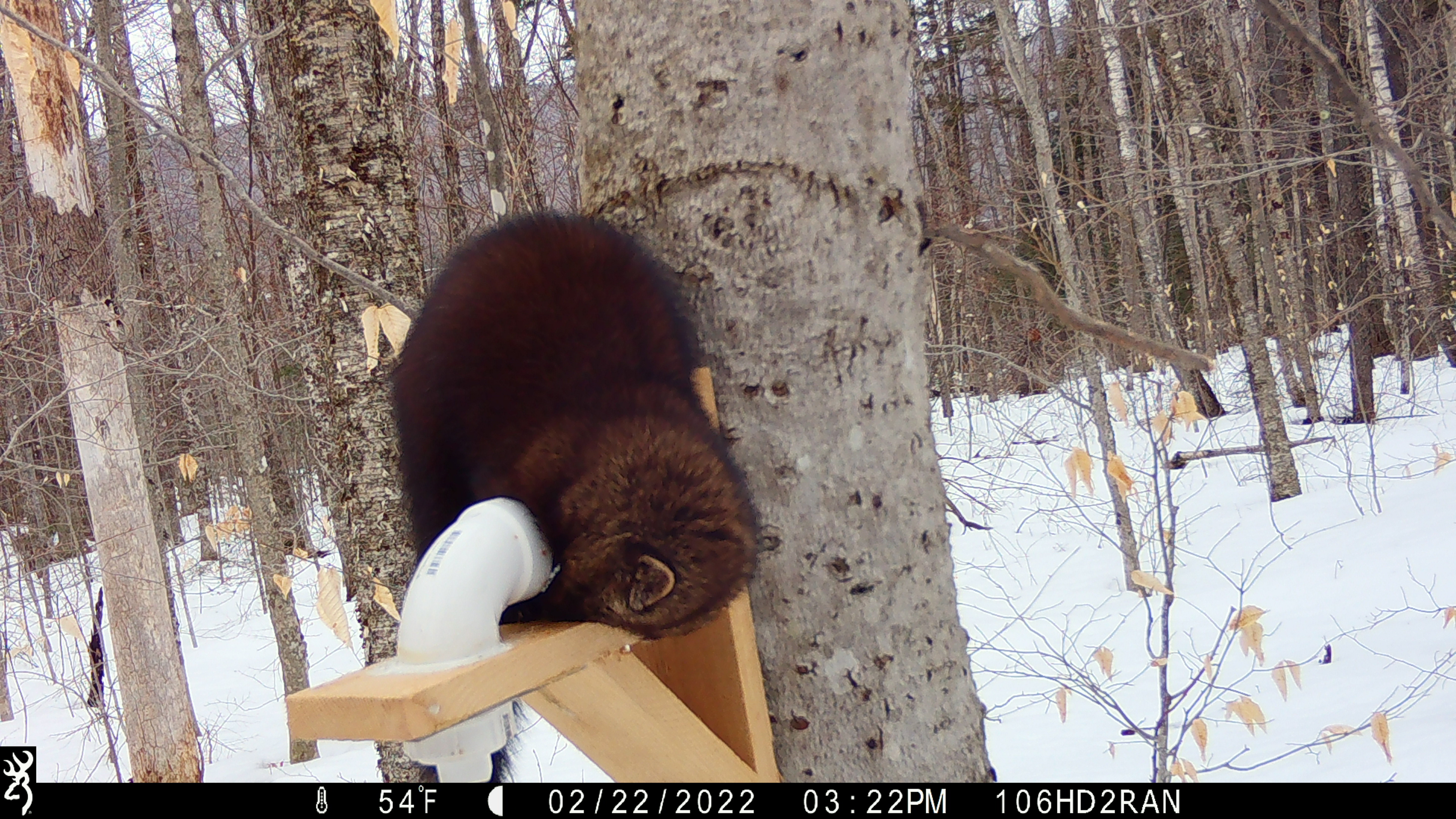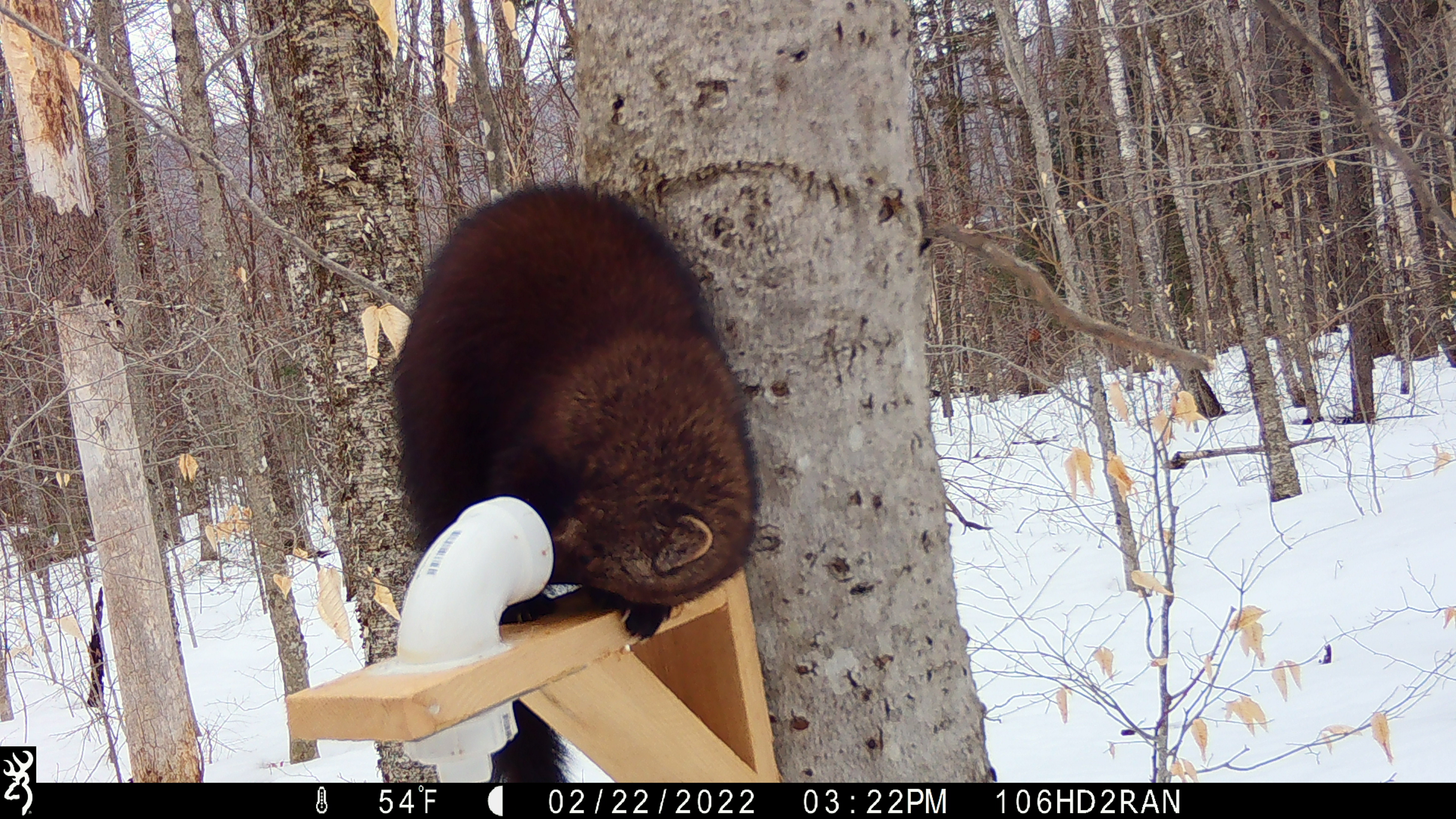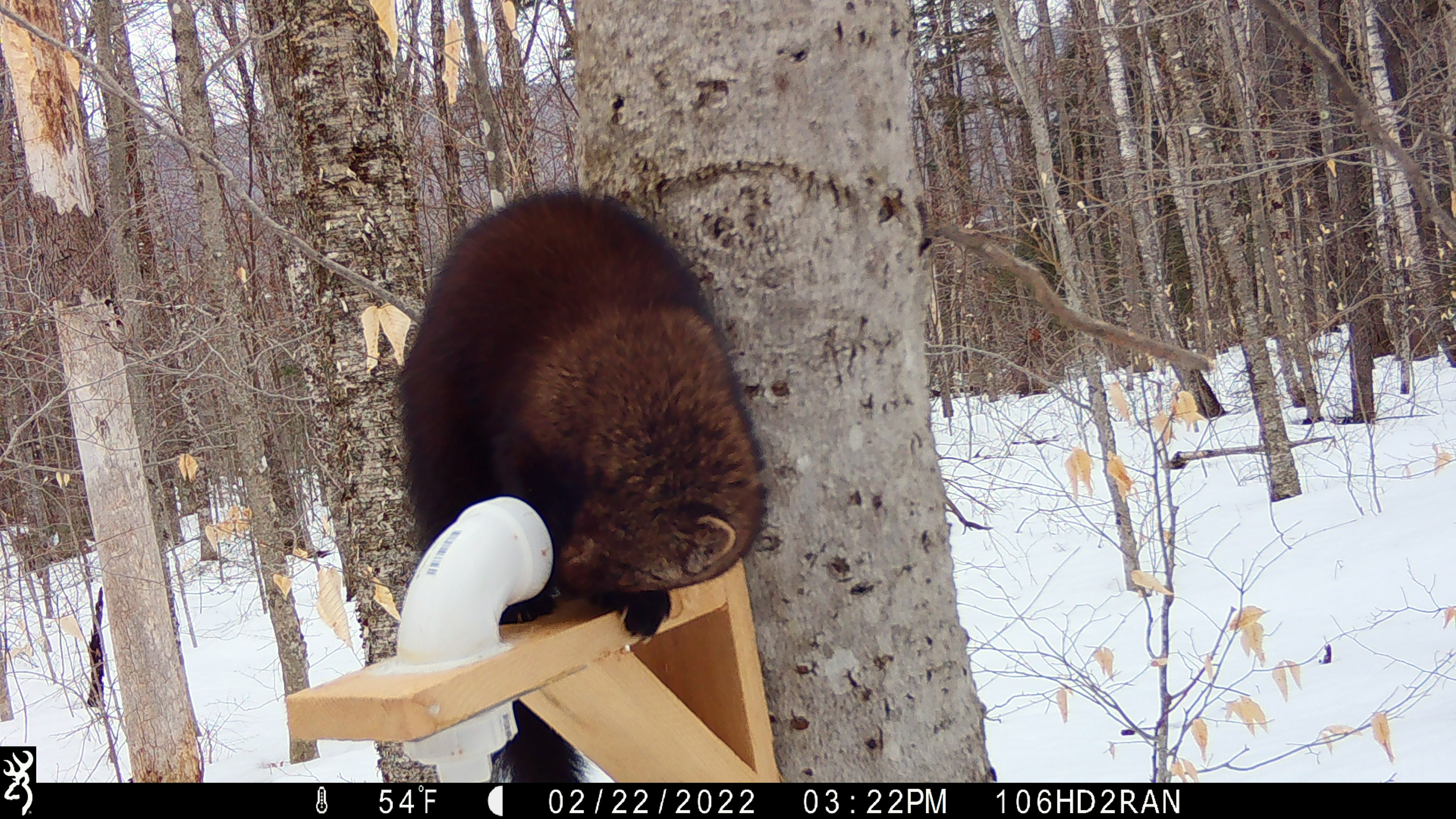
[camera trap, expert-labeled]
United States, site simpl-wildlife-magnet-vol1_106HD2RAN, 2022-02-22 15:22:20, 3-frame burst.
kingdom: Animalia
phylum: Chordata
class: Mammalia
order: Carnivora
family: Mustelidae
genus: Pekania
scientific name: Pekania pennanti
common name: fisher